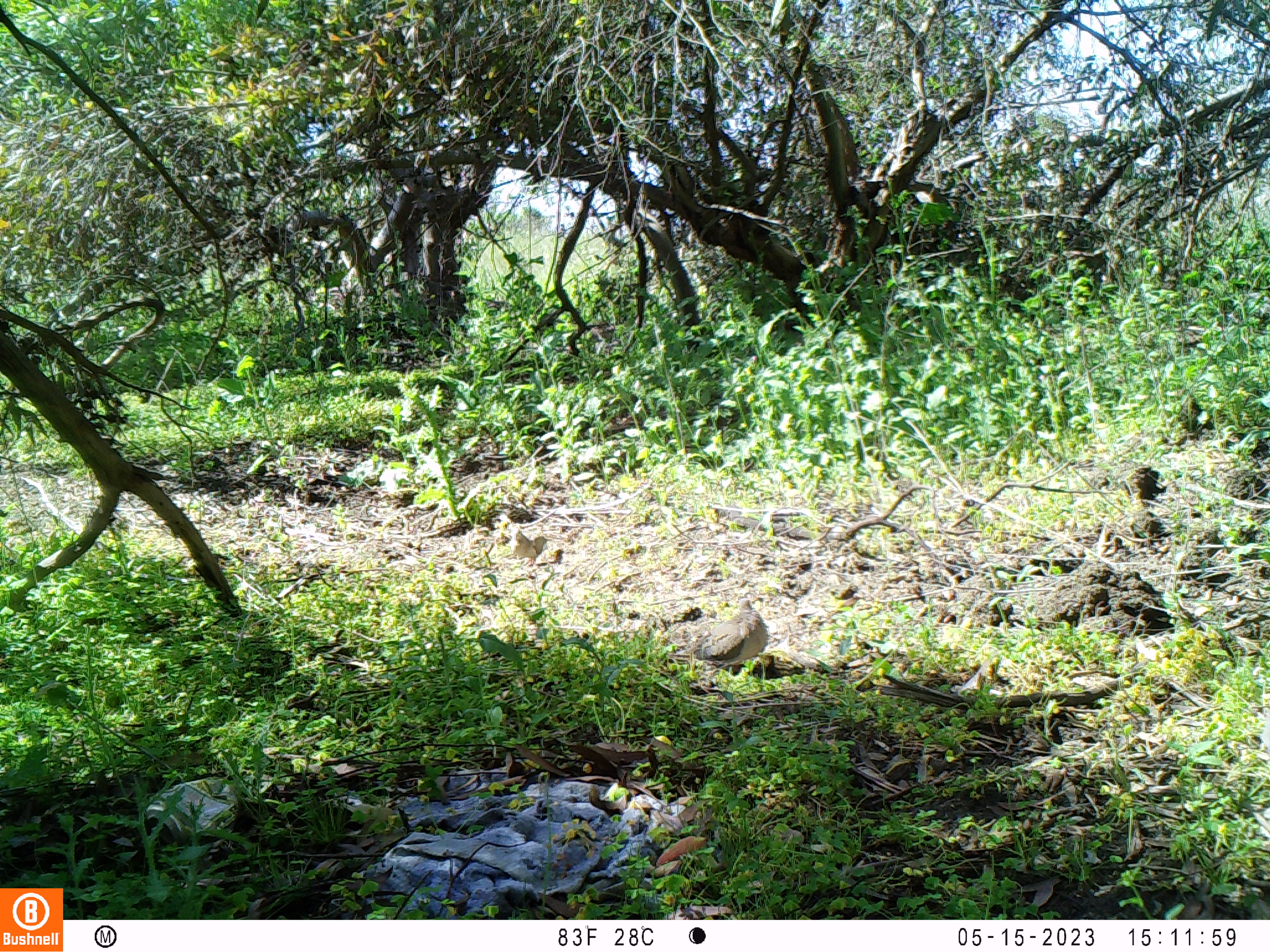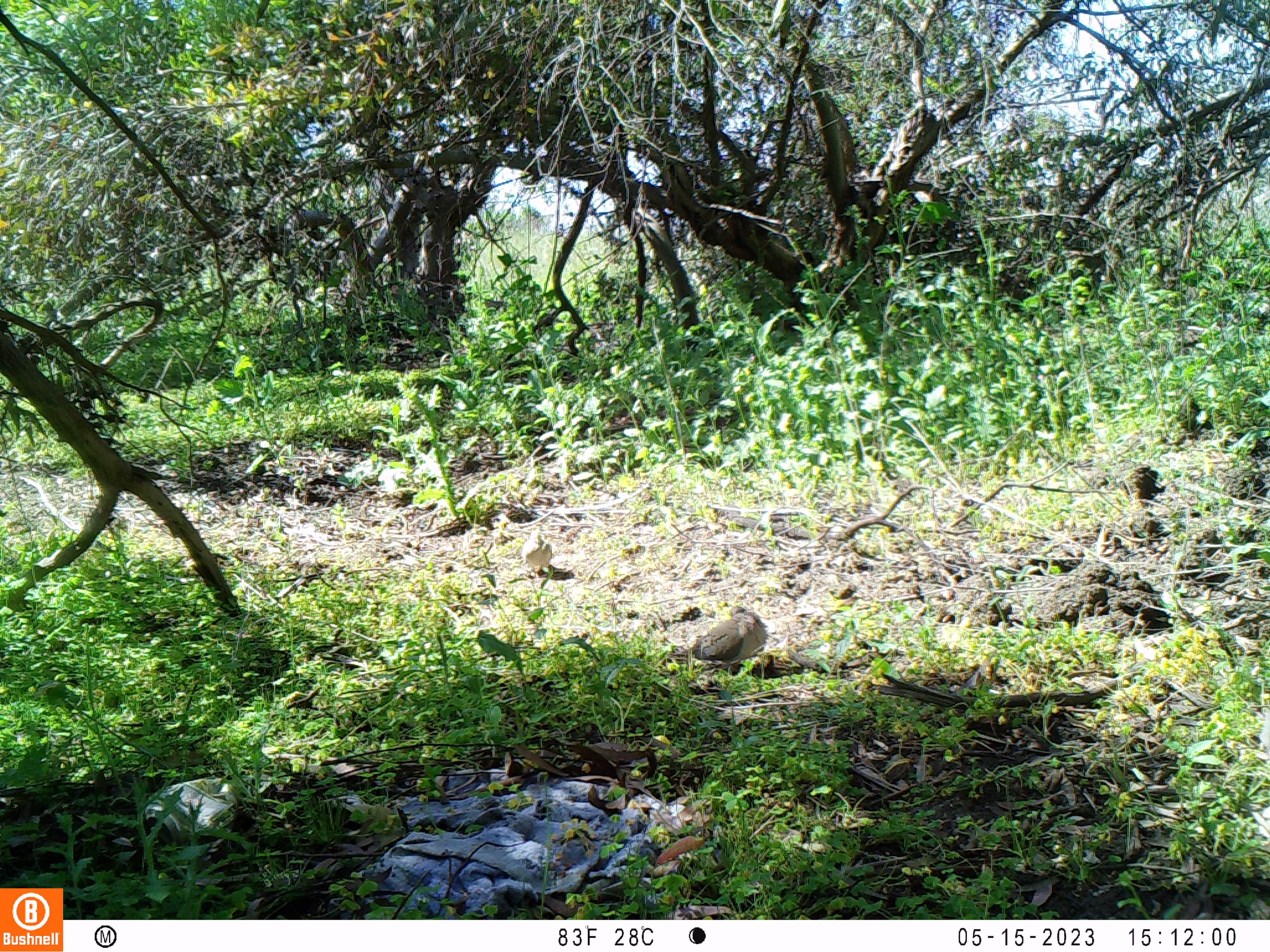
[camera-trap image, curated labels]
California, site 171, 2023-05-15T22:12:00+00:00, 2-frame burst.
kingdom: Animalia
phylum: Chordata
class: Aves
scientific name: Aves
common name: bird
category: unknown bird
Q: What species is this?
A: Unknown bird (bird) (Aves).